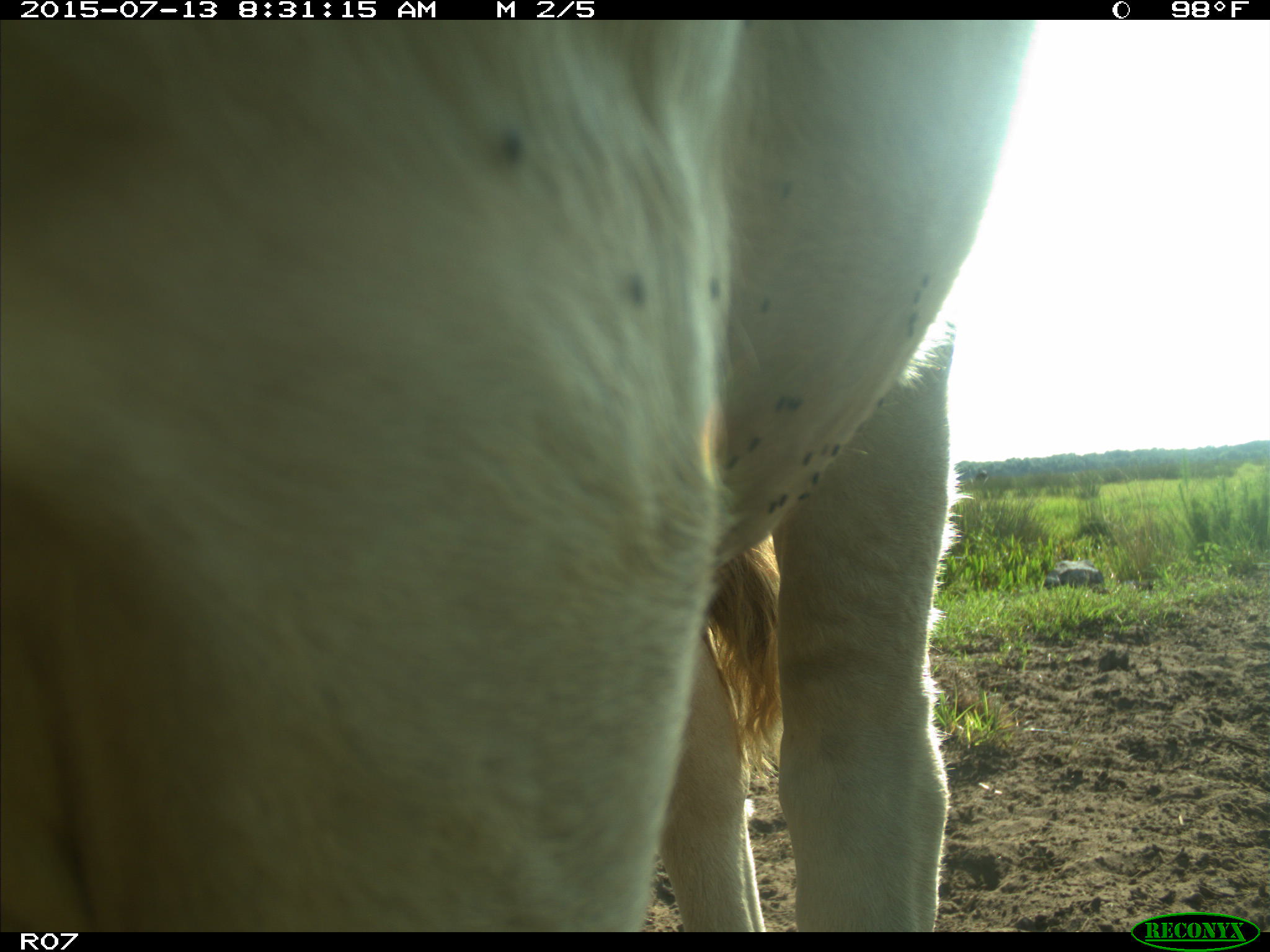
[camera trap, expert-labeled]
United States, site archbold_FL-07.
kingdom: Animalia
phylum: Chordata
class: Mammalia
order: Artiodactyla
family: Bovidae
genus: Bos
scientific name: Bos taurus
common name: domestic cow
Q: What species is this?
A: Bos taurus (domestic cow).